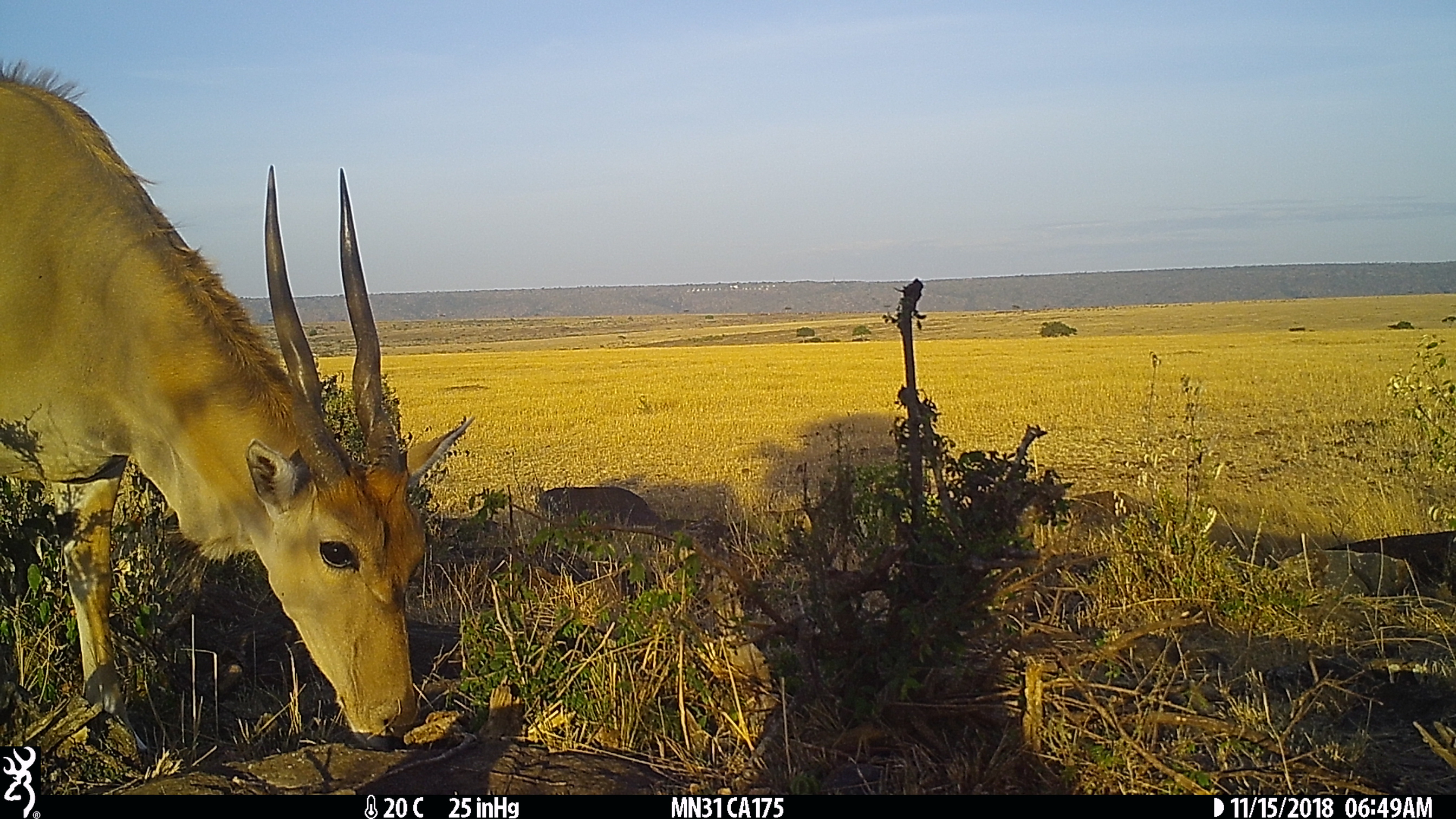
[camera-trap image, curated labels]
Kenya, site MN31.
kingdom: Animalia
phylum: Chordata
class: Mammalia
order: Artiodactyla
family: Bovidae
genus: Tragelaphus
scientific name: Tragelaphus oryx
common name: eland